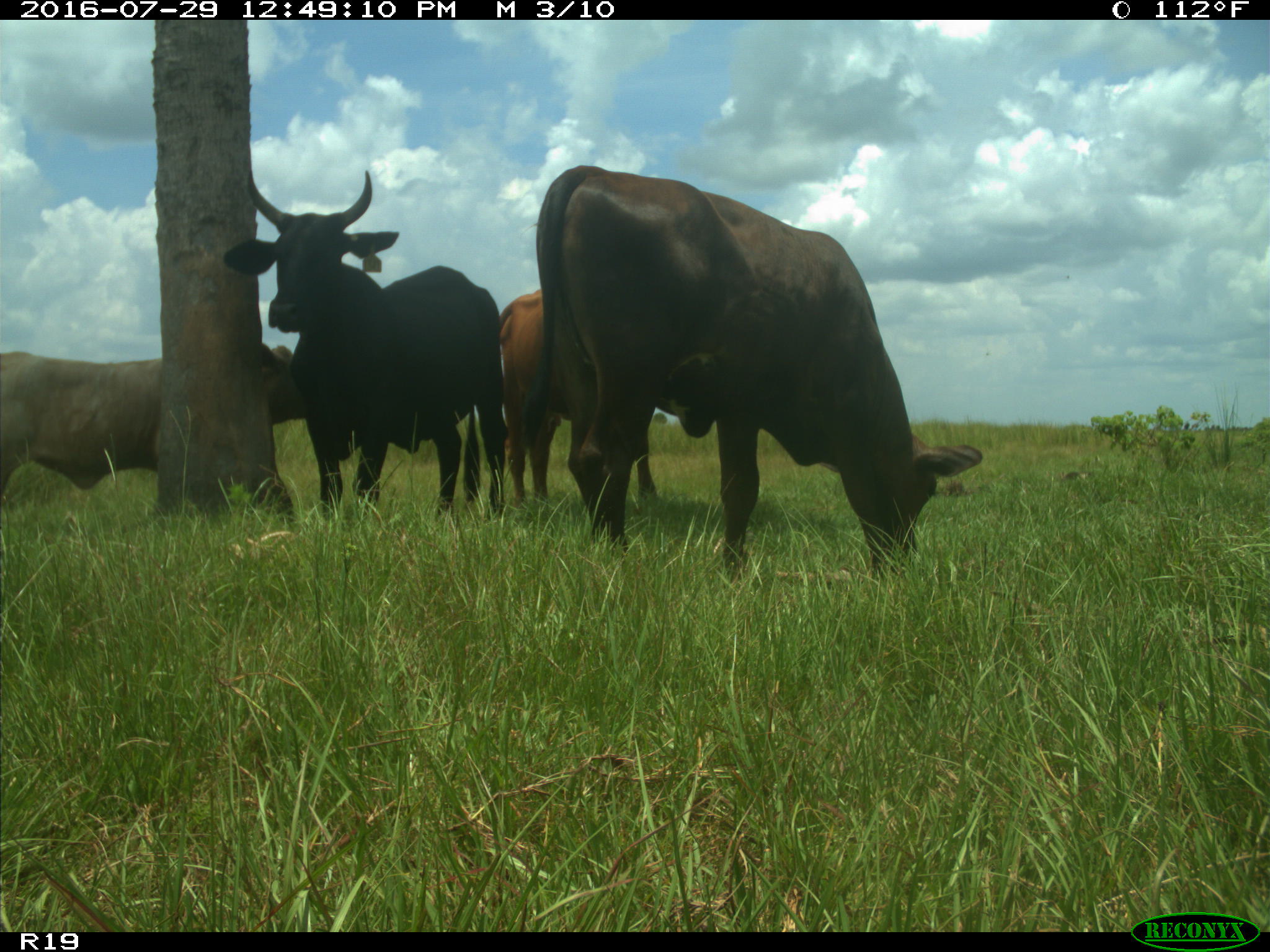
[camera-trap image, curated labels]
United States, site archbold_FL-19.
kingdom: Animalia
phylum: Chordata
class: Mammalia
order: Artiodactyla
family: Bovidae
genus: Bos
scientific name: Bos taurus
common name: domestic cow